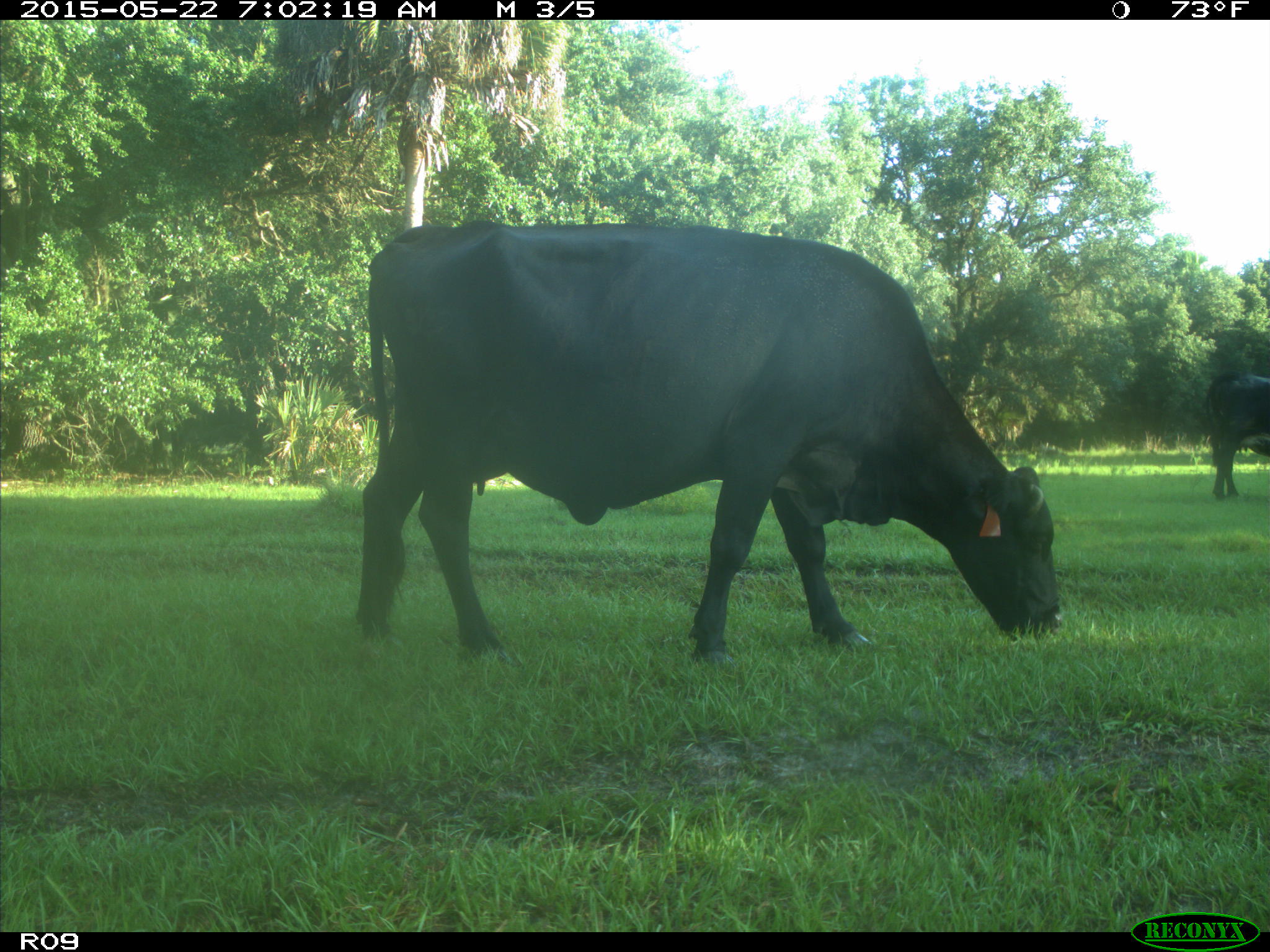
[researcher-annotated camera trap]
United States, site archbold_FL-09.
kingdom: Animalia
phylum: Chordata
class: Mammalia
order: Artiodactyla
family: Bovidae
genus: Bos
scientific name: Bos taurus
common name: domestic cow